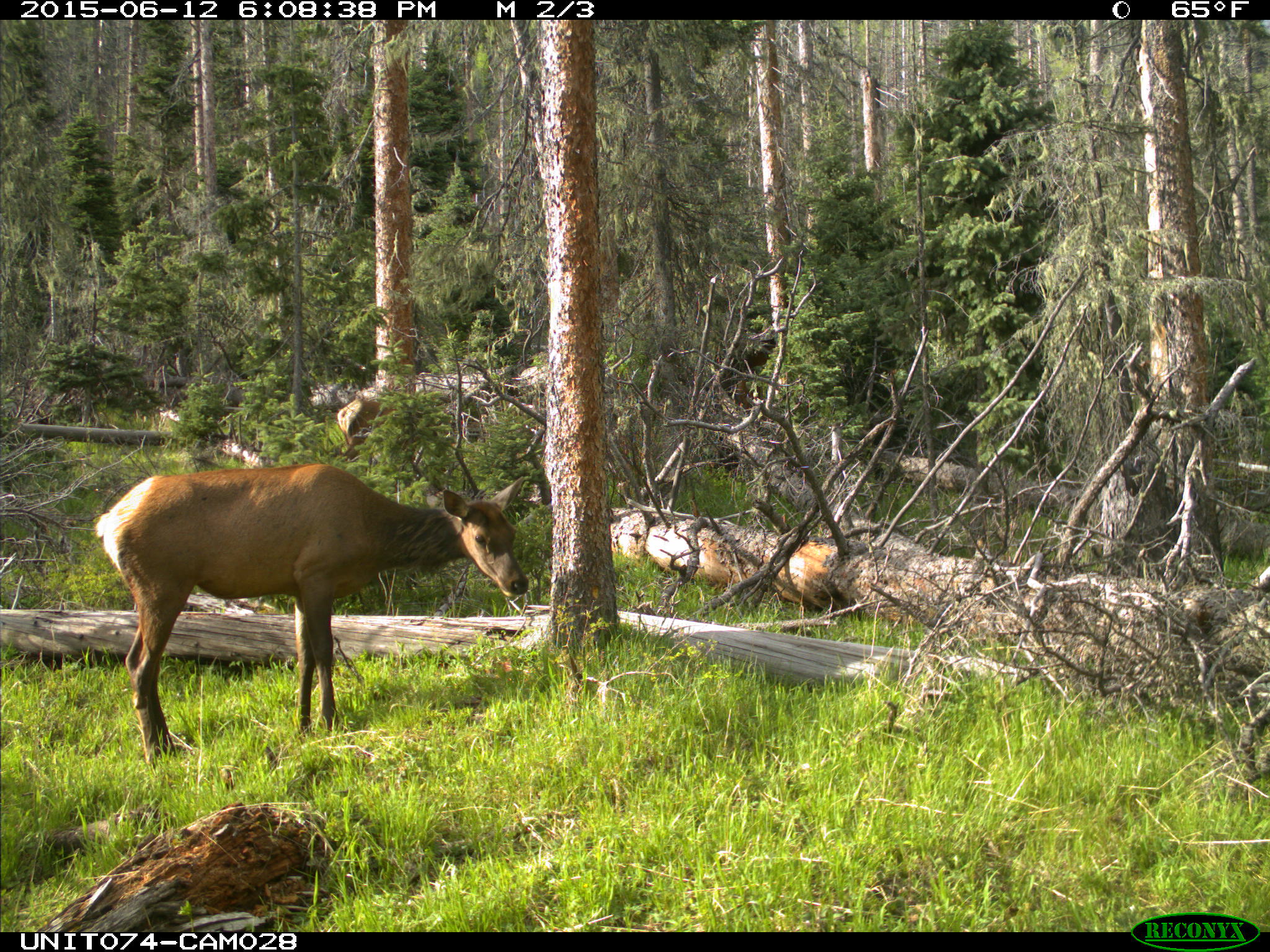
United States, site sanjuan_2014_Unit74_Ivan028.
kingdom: Animalia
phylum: Chordata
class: Mammalia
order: Artiodactyla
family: Cervidae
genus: Cervus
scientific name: Cervus elaphus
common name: red deer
Cervus elaphus (red deer).